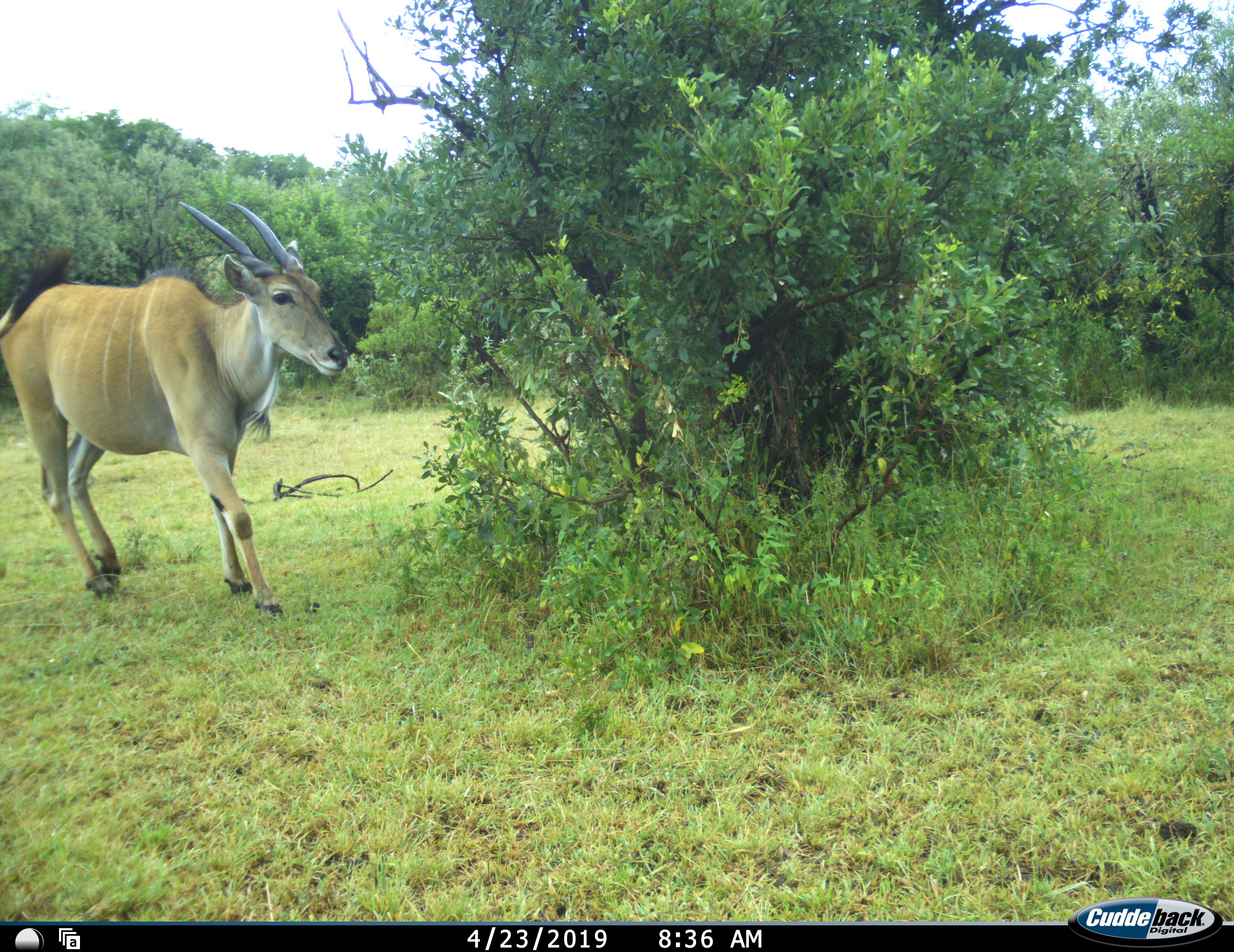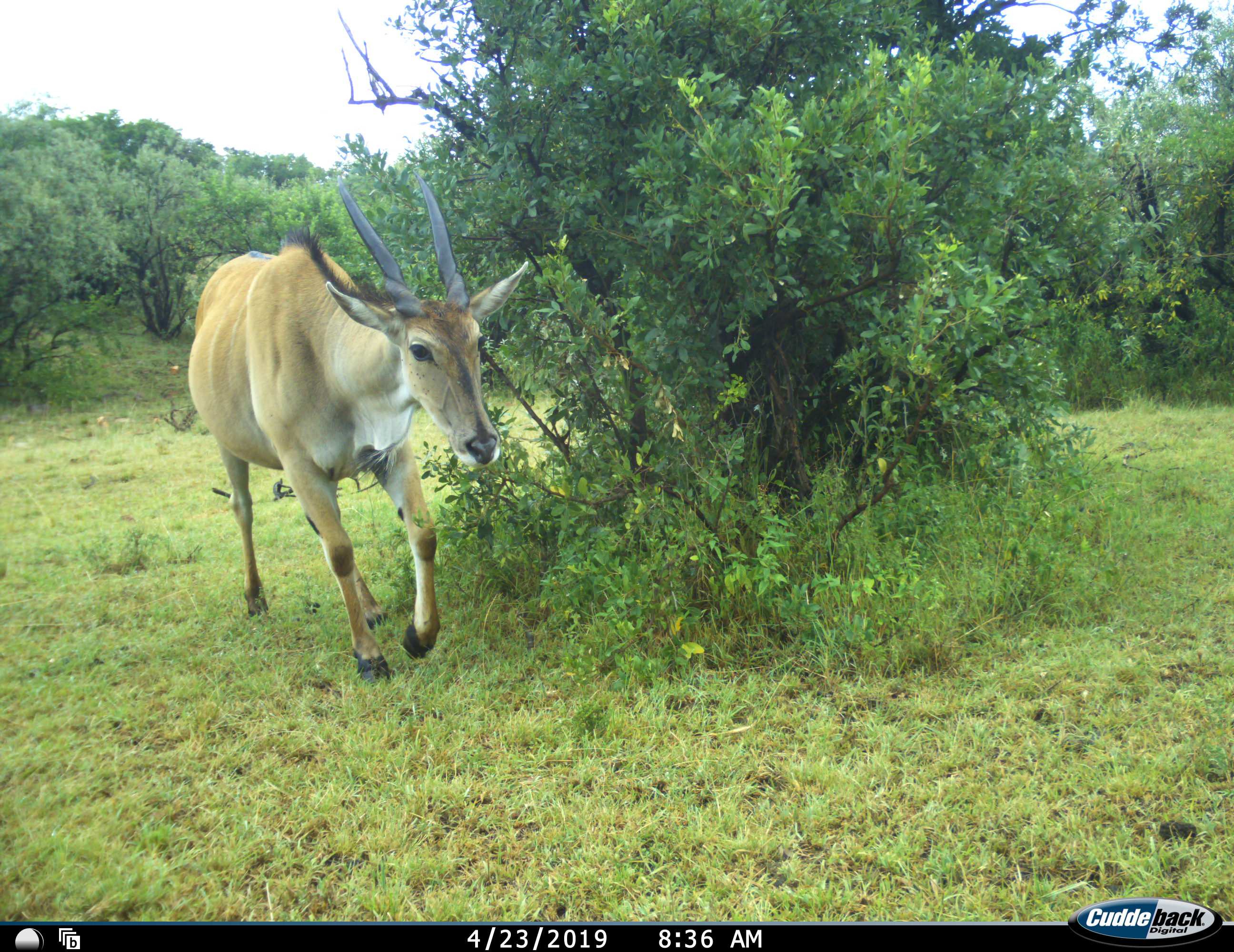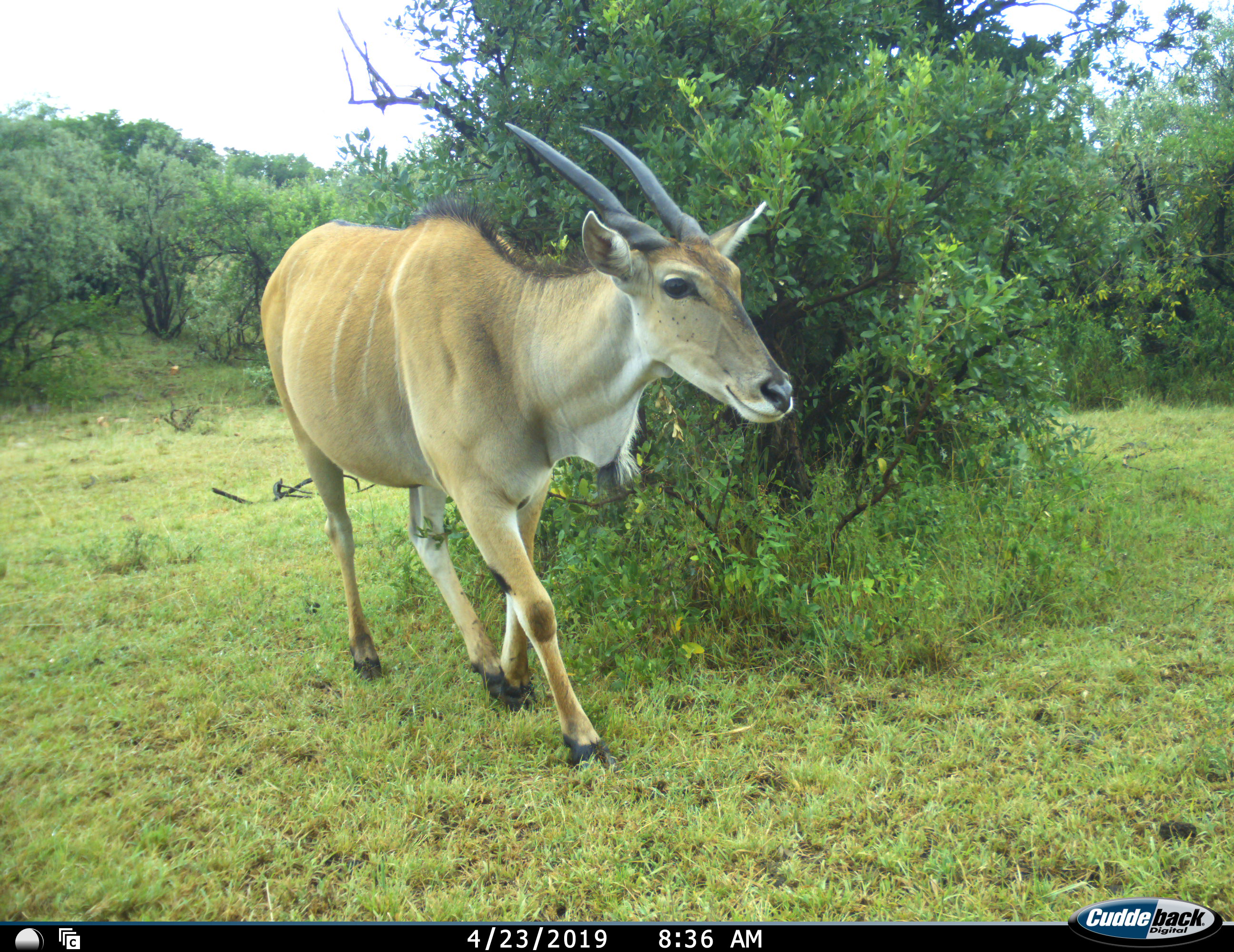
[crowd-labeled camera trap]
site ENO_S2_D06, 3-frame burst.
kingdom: Animalia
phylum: Chordata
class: Mammalia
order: Artiodactyla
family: Bovidae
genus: Tragelaphus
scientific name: Tragelaphus oryx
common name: eland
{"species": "eland (Tragelaphus oryx)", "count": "1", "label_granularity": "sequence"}